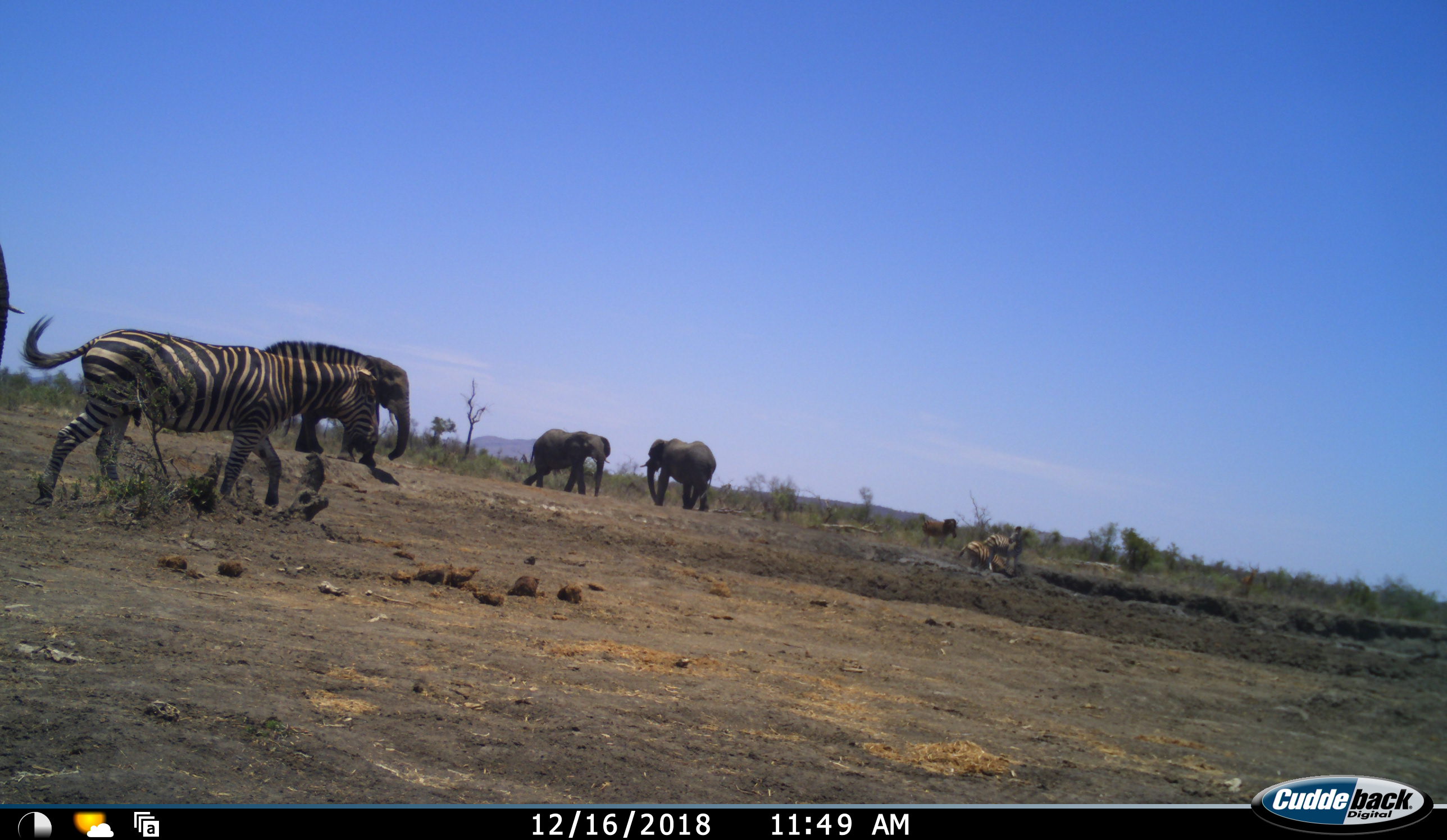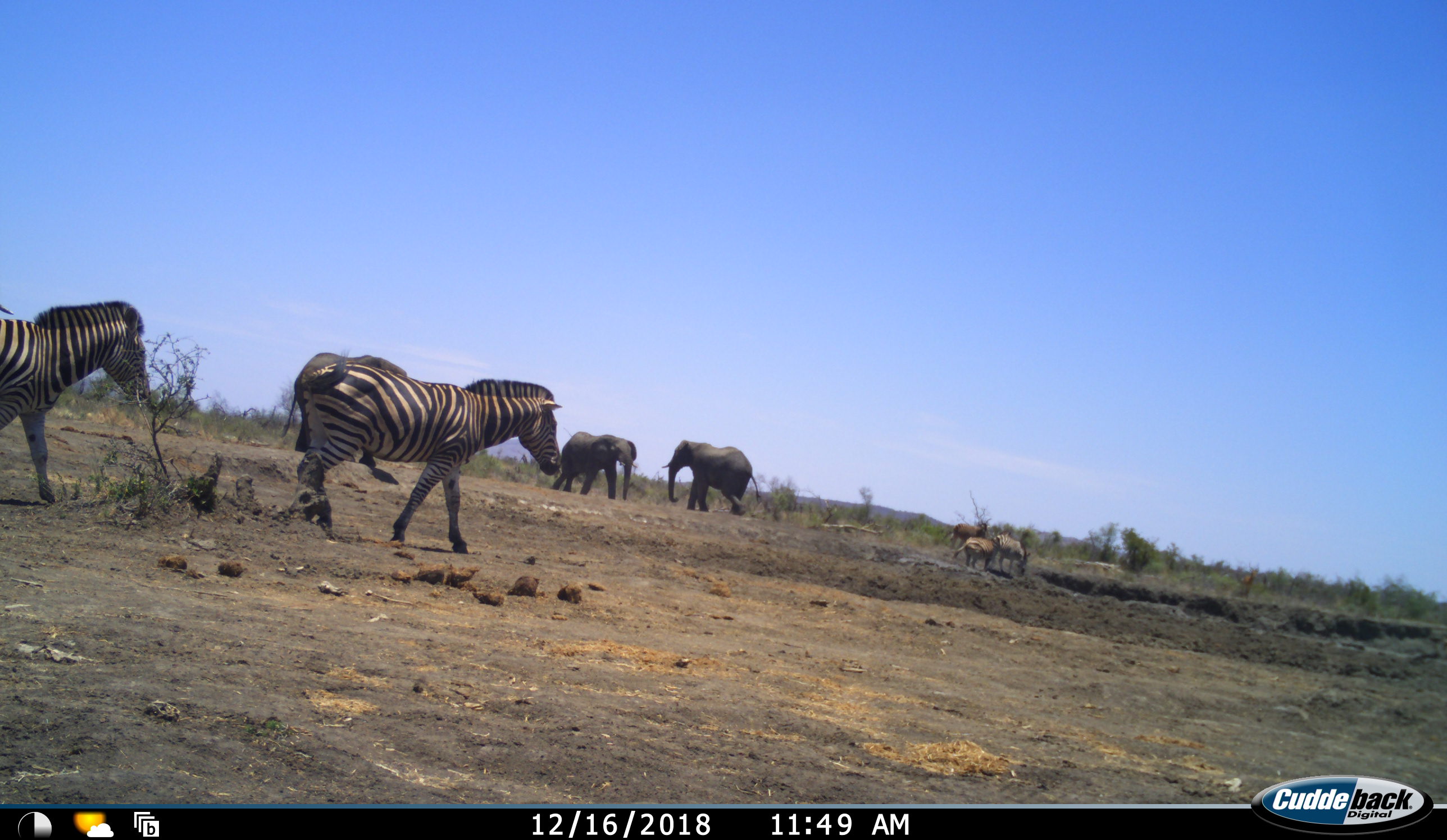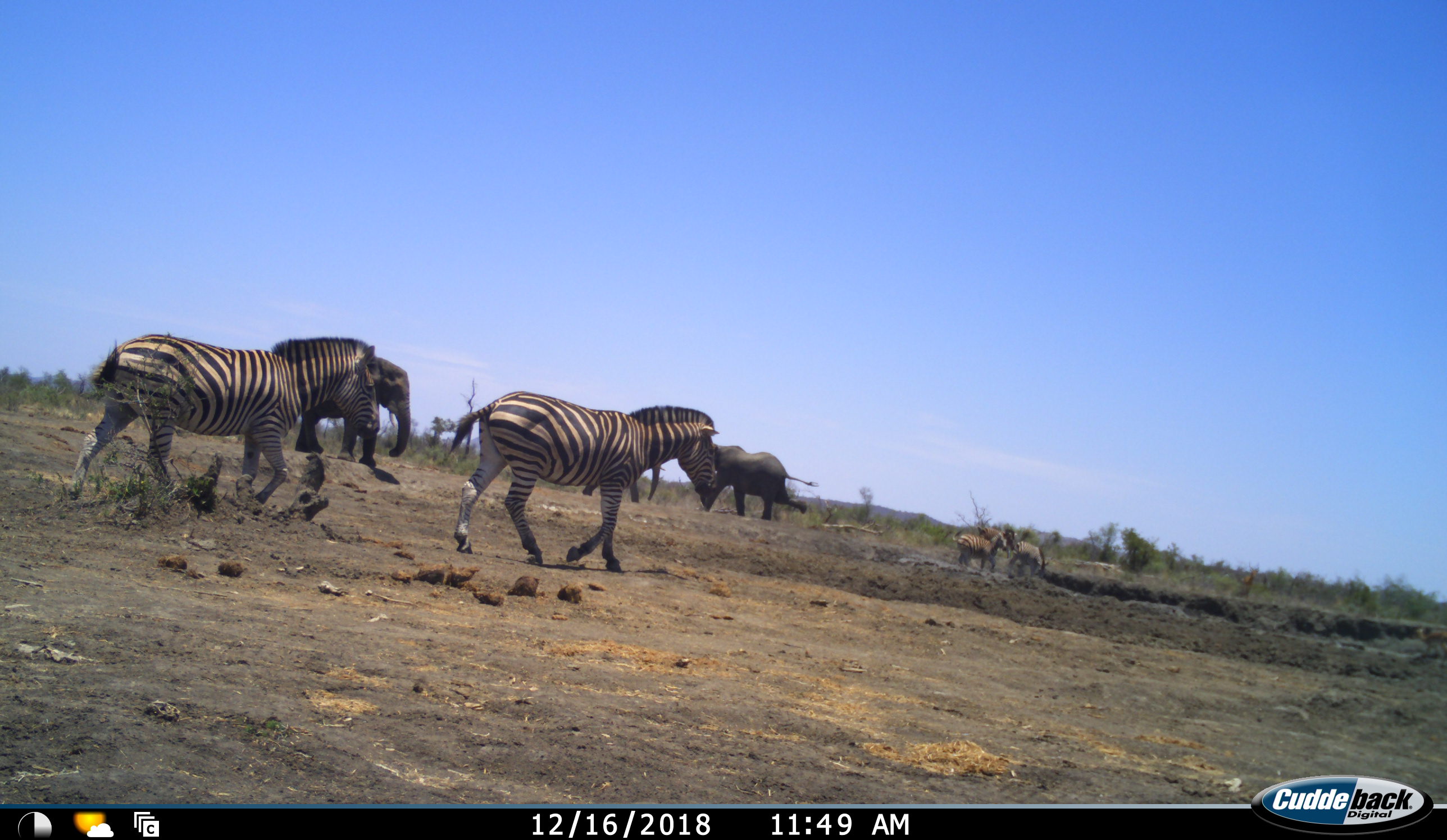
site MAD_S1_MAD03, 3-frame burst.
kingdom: Animalia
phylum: Chordata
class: Mammalia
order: Proboscidea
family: Elephantidae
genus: Loxodonta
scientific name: Loxodonta africana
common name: african bush elephant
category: elephant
Elephant (african bush elephant) (Loxodonta africana), count 3. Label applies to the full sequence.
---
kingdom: Animalia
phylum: Chordata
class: Mammalia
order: Perissodactyla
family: Equidae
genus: Equus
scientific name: Equus quagga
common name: plains zebra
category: zebraplains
Zebraplains (plains zebra) (Equus quagga), count 5. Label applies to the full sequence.